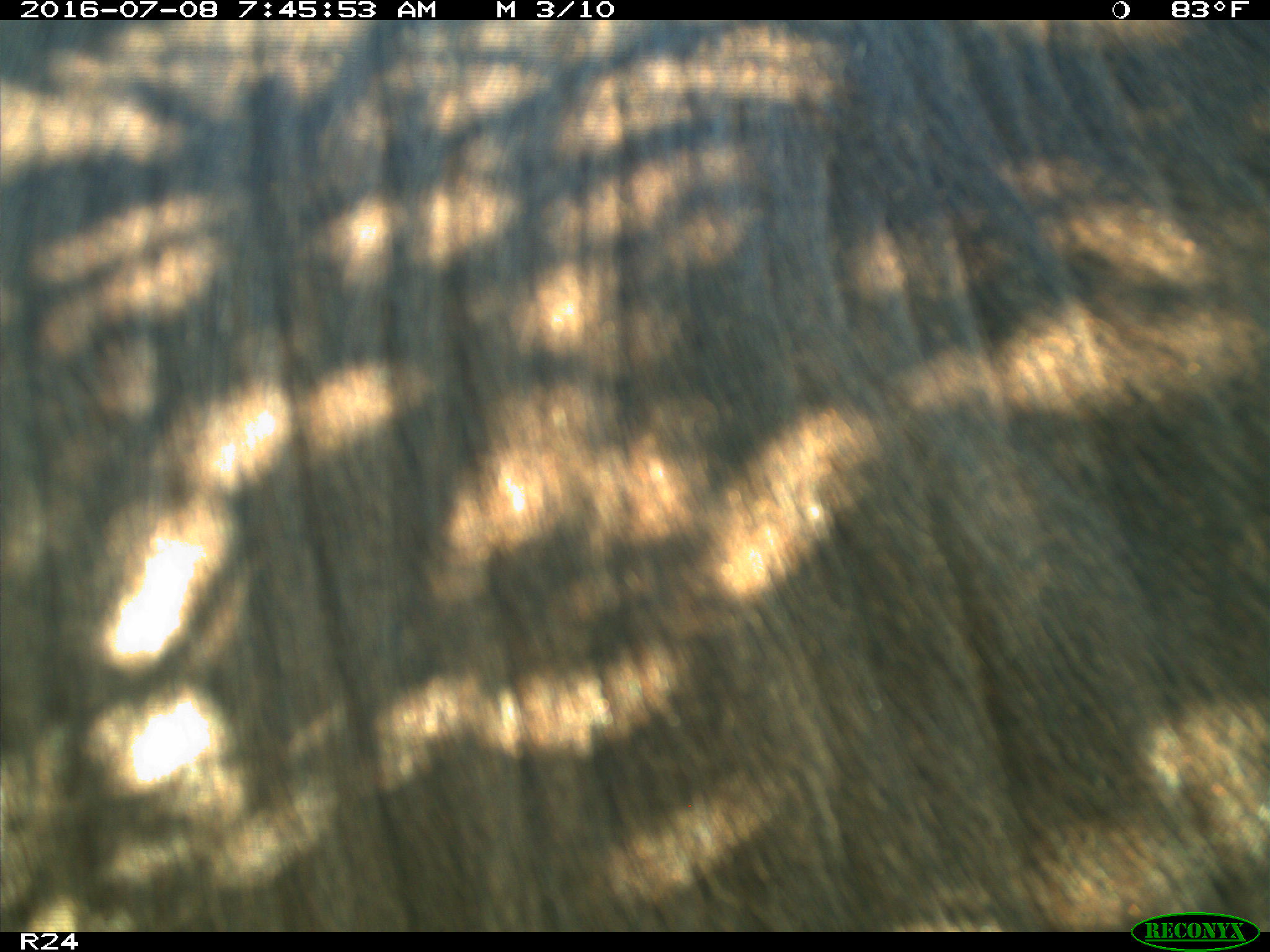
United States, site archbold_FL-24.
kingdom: Animalia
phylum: Chordata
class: Mammalia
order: Artiodactyla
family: Bovidae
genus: Bos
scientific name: Bos taurus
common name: domestic cow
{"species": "Bos taurus (domestic cow)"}